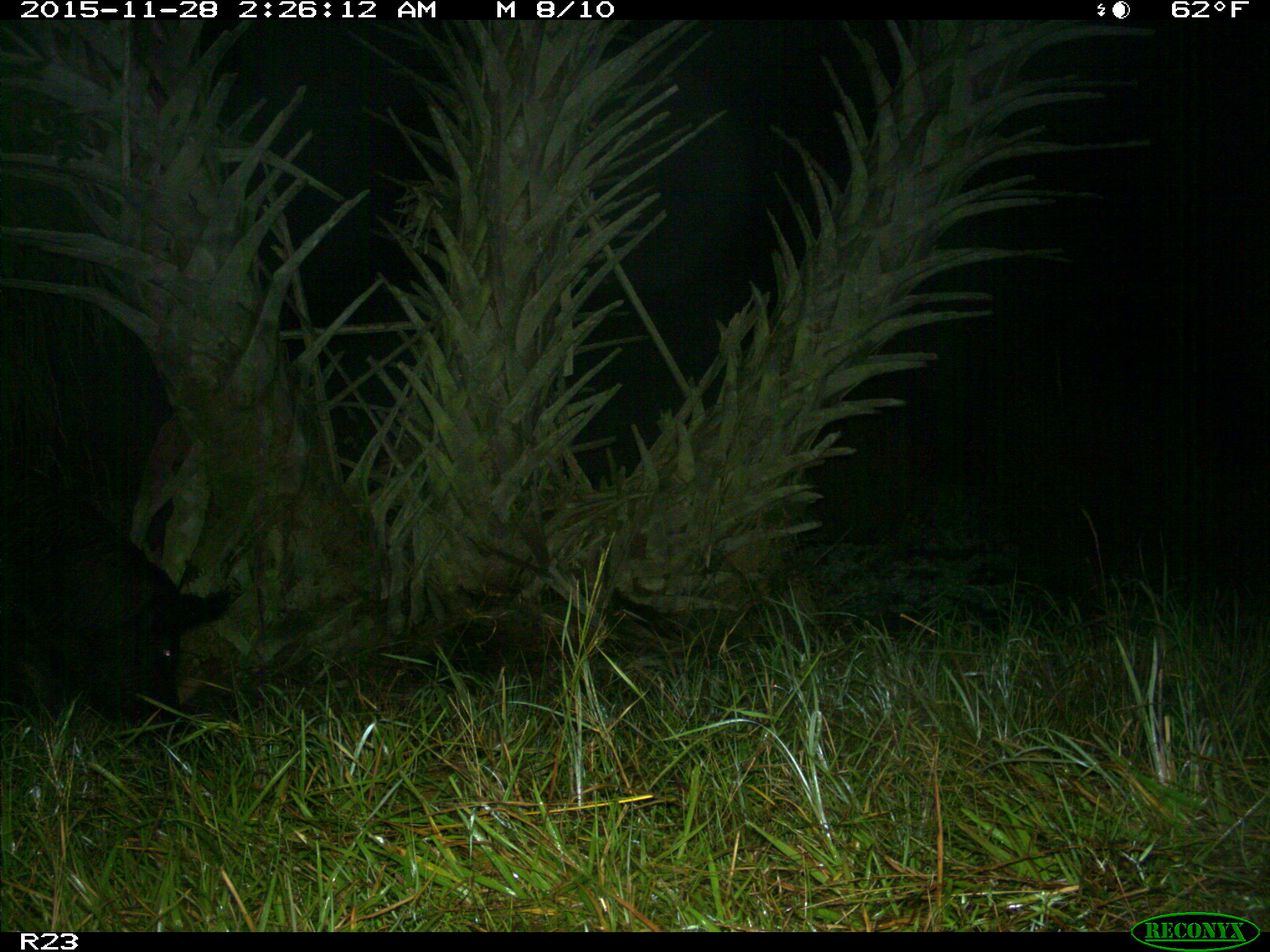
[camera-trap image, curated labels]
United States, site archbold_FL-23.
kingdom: Animalia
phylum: Chordata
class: Mammalia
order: Artiodactyla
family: Suidae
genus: Sus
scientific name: Sus scrofa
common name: wild boar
Sus scrofa (wild boar).